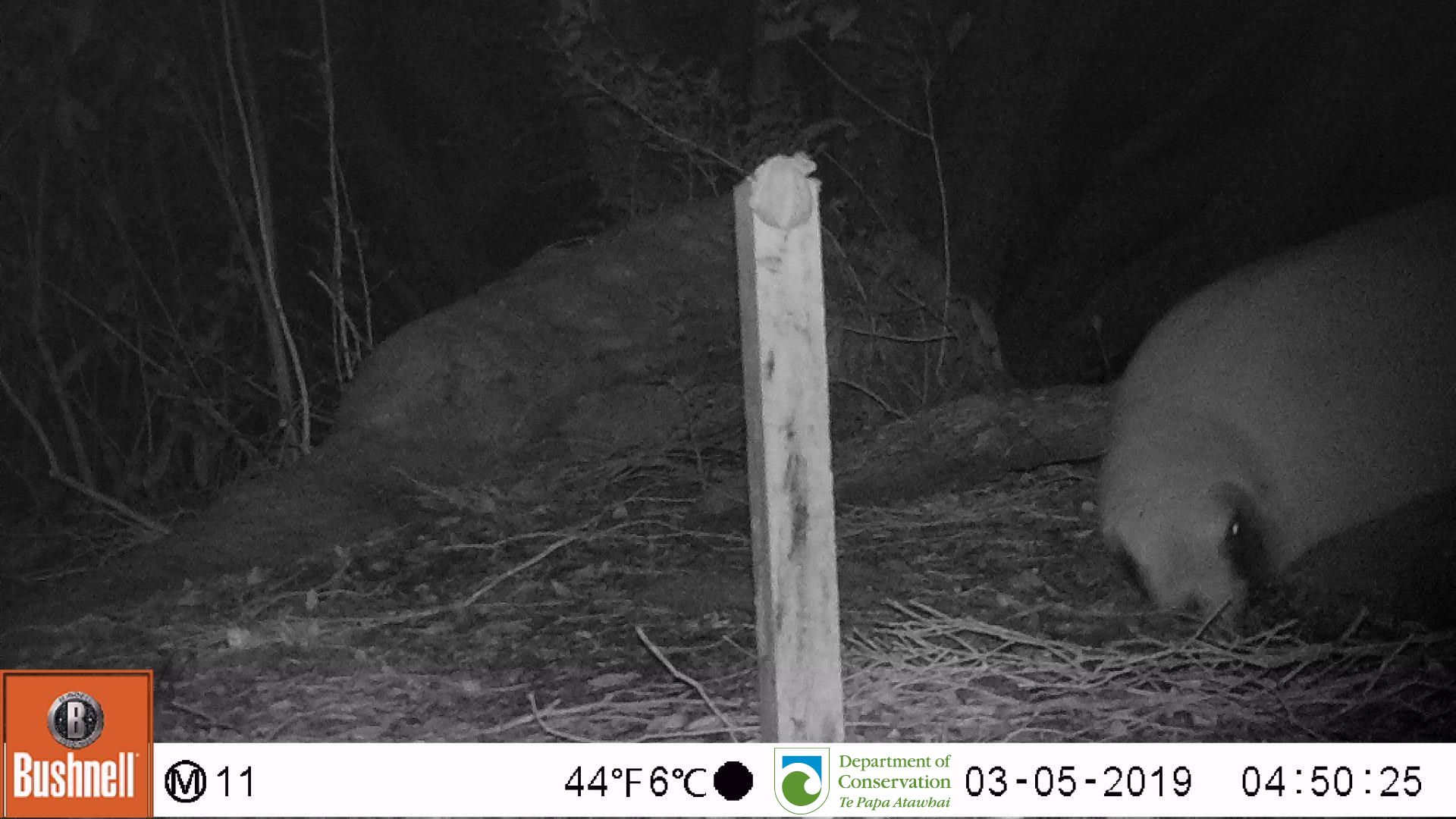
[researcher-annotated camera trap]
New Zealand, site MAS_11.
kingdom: Animalia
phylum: Chordata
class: Mammalia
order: Carnivora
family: Otariidae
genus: Phocarctos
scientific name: Phocarctos hookeri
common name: new zealand sea lion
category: sealion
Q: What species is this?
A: Sealion (new zealand sea lion) (Phocarctos hookeri).